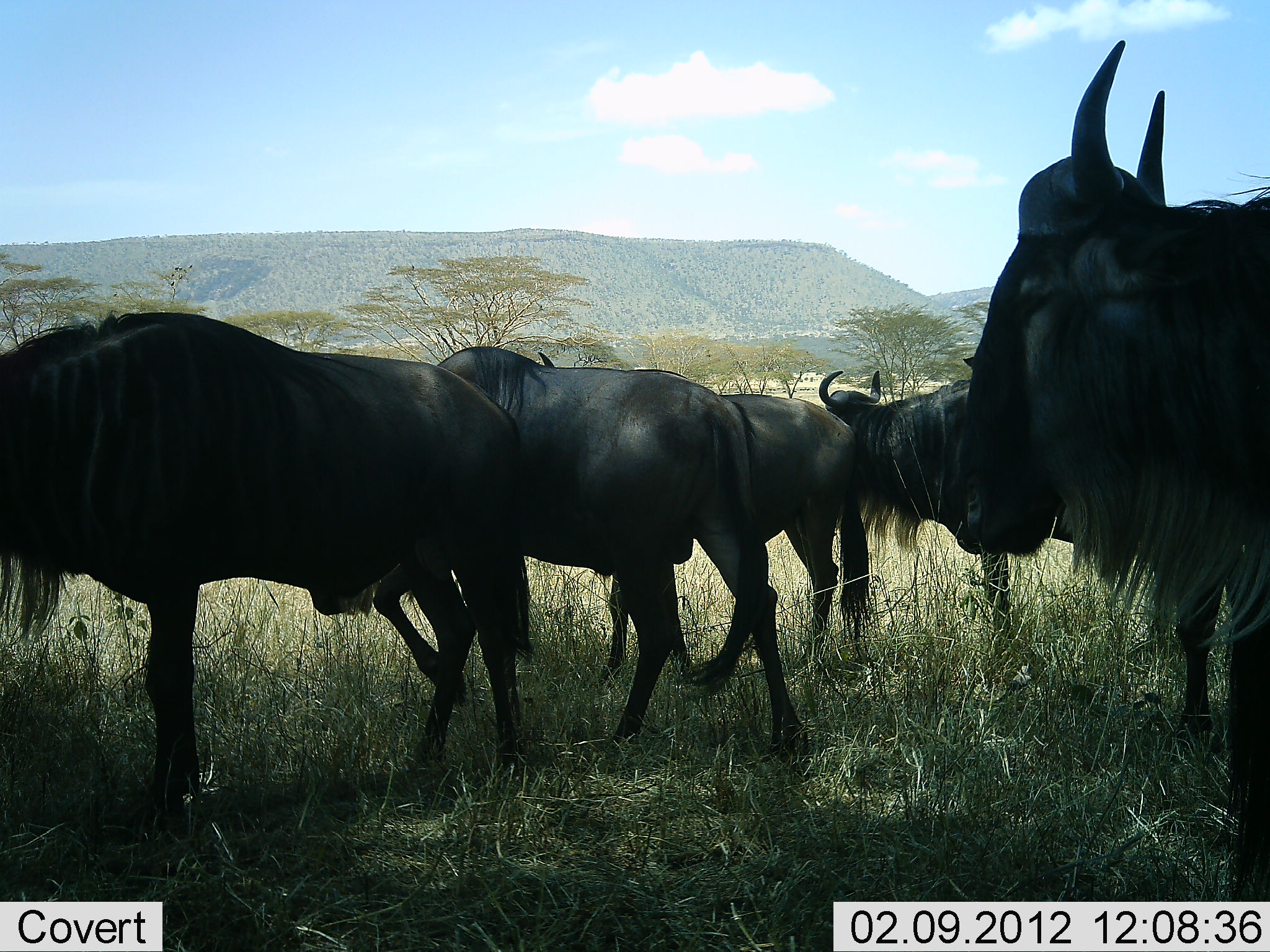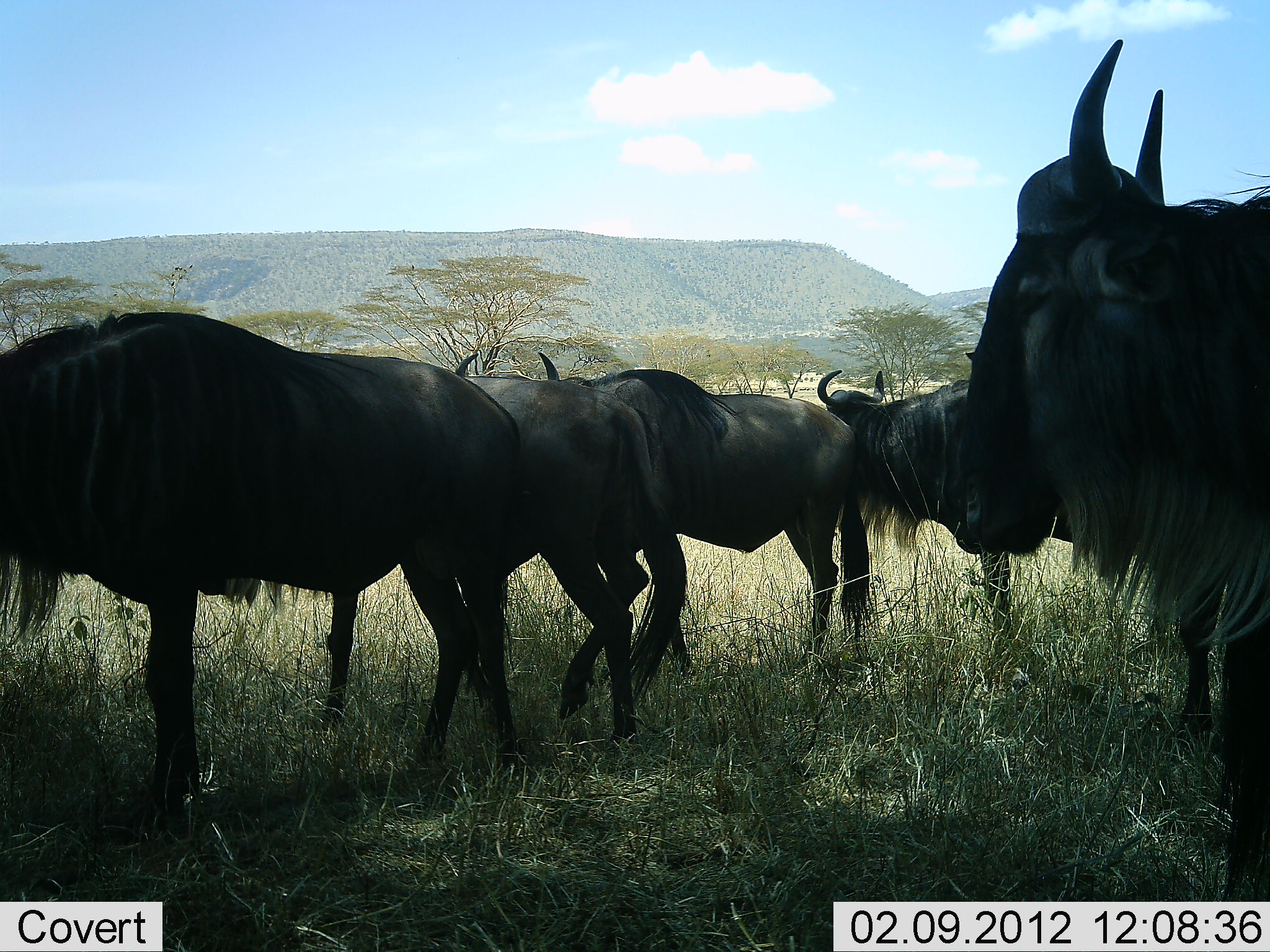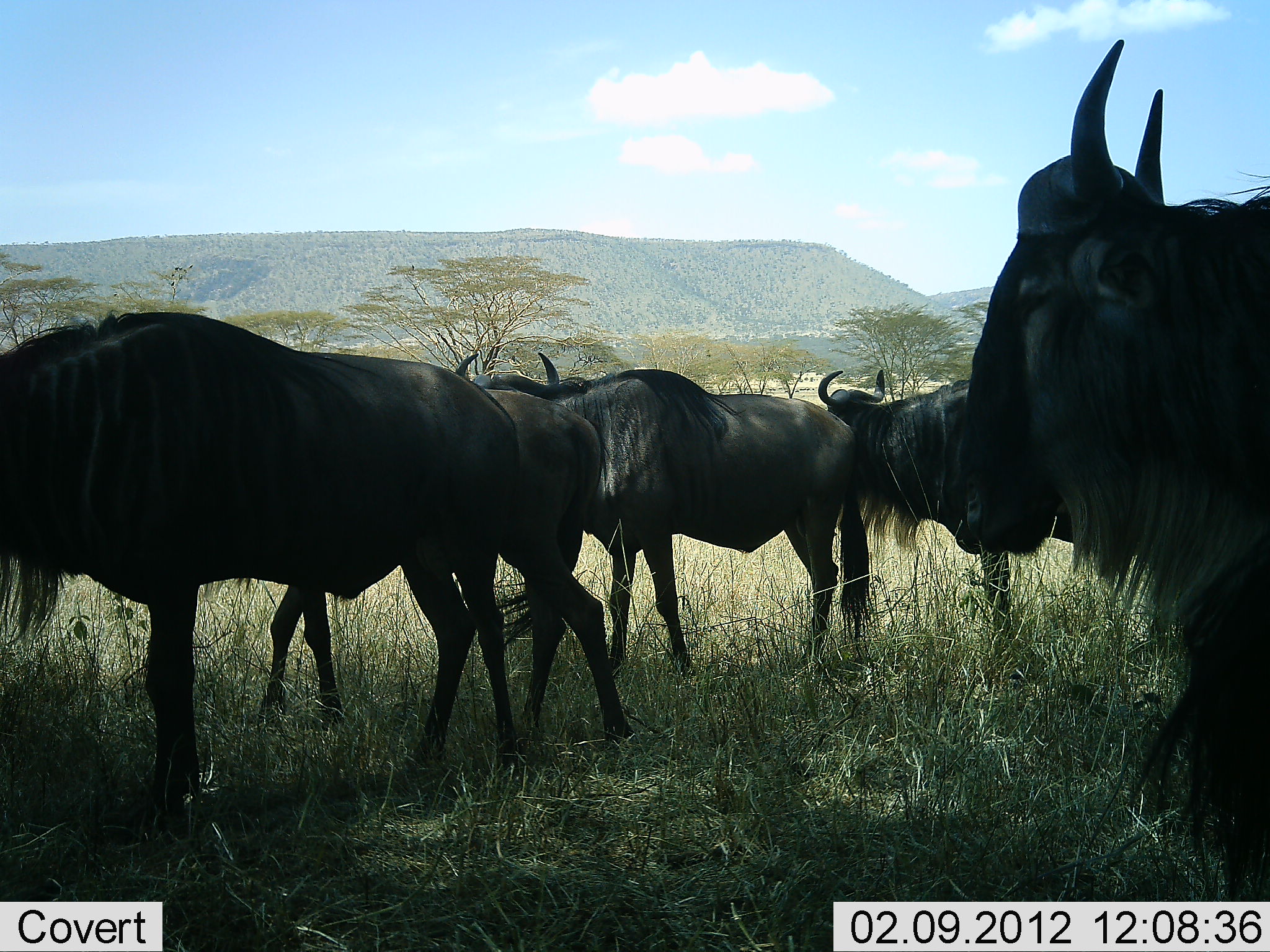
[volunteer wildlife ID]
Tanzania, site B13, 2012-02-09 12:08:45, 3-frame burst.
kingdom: Animalia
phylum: Chordata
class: Mammalia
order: Artiodactyla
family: Bovidae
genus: Connochaetes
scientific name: Connochaetes taurinus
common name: blue wildebeest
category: wildebeest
Wildebeest (blue wildebeest) (Connochaetes taurinus), count 5. Behavior (volunteer vote fractions): standing 95%, resting 0%, moving 30%, interacting 0%. Young present (vote fraction): 0%. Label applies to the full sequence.